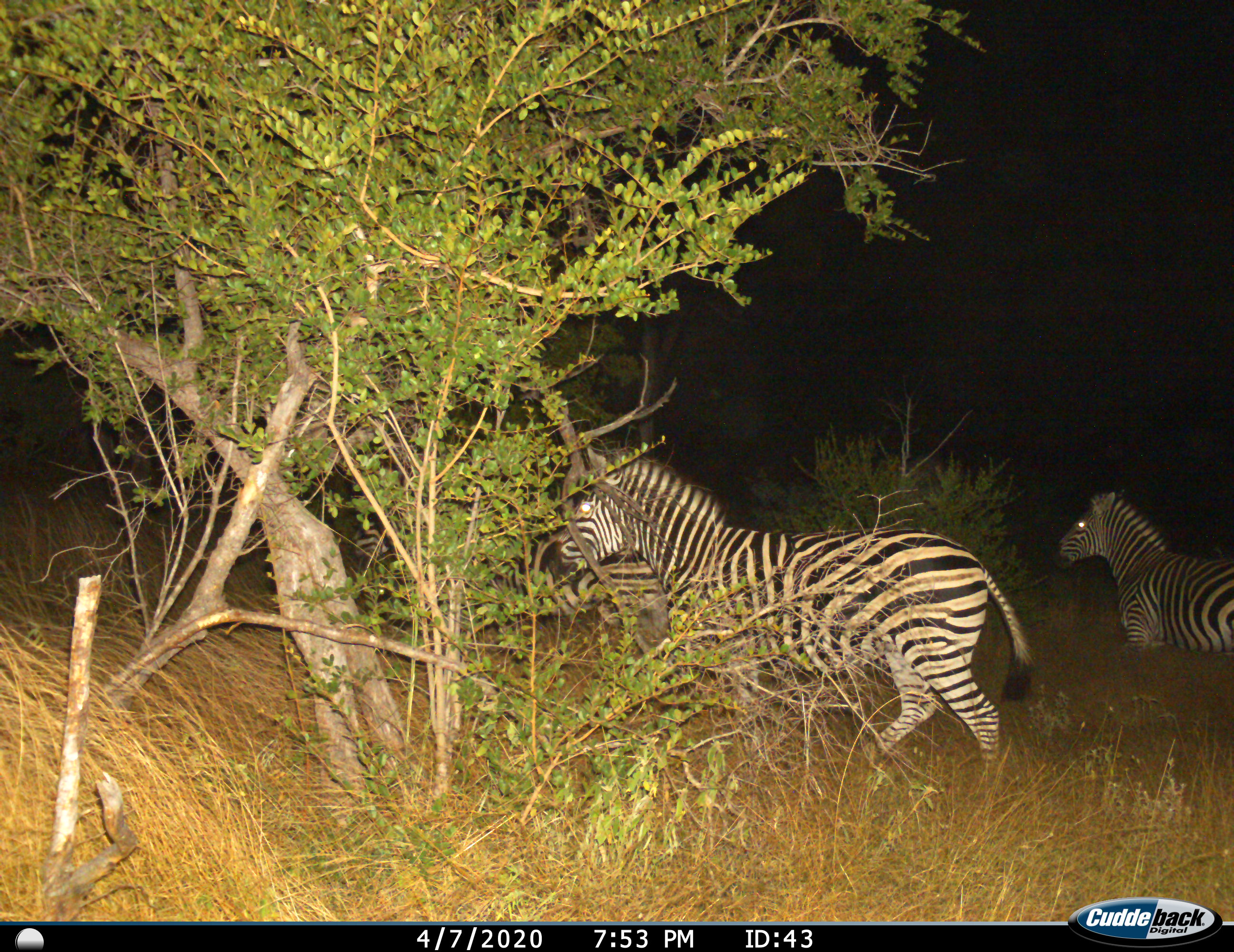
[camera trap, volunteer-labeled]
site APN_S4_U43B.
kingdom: Animalia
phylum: Chordata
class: Mammalia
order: Perissodactyla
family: Equidae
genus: Equus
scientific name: Equus quagga burchellii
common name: burchell's zebra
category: zebraburchells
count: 3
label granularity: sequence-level